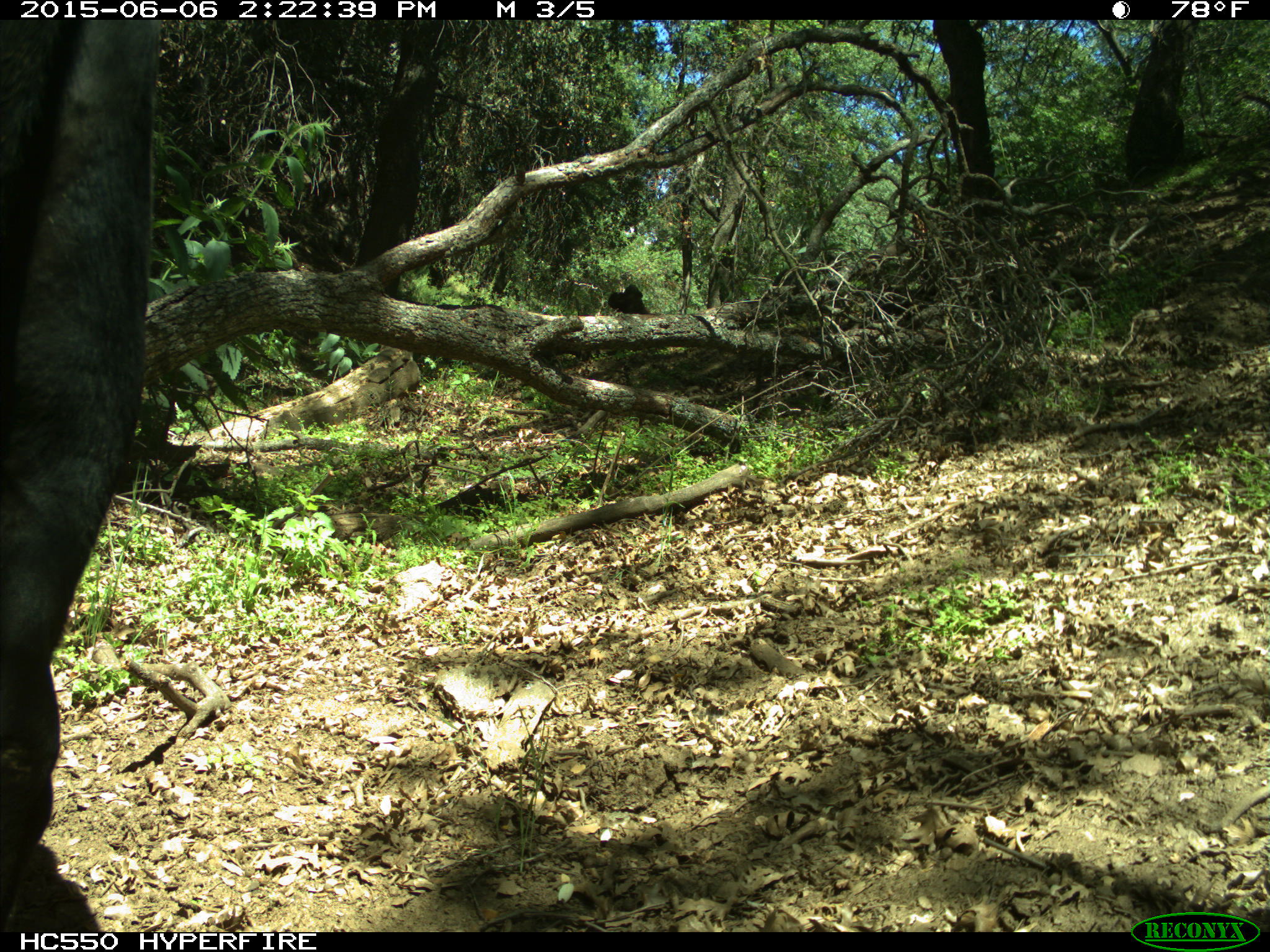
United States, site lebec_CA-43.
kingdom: Animalia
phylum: Chordata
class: Mammalia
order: Artiodactyla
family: Bovidae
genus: Bos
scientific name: Bos taurus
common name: domestic cow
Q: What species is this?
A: Bos taurus (domestic cow).